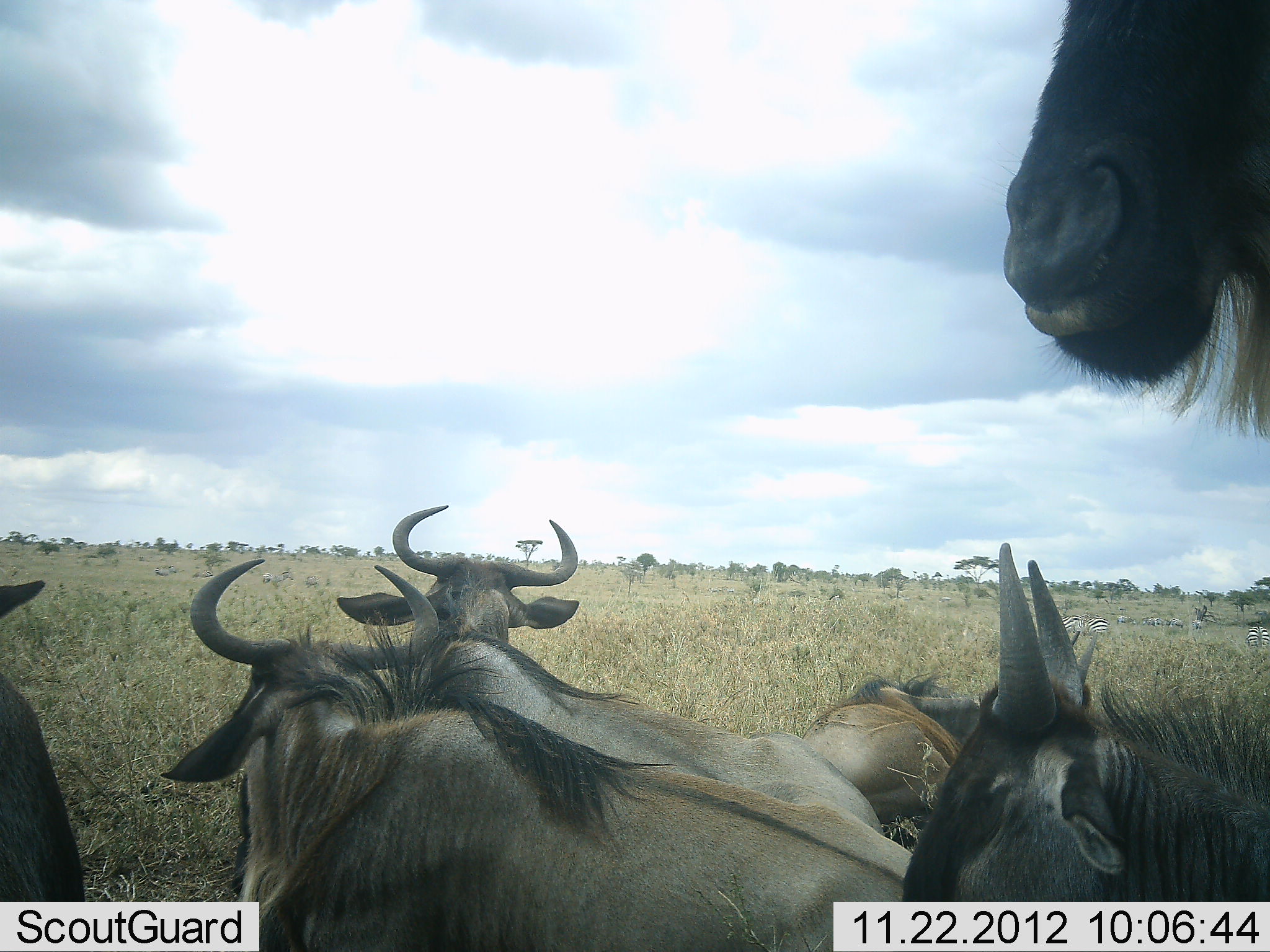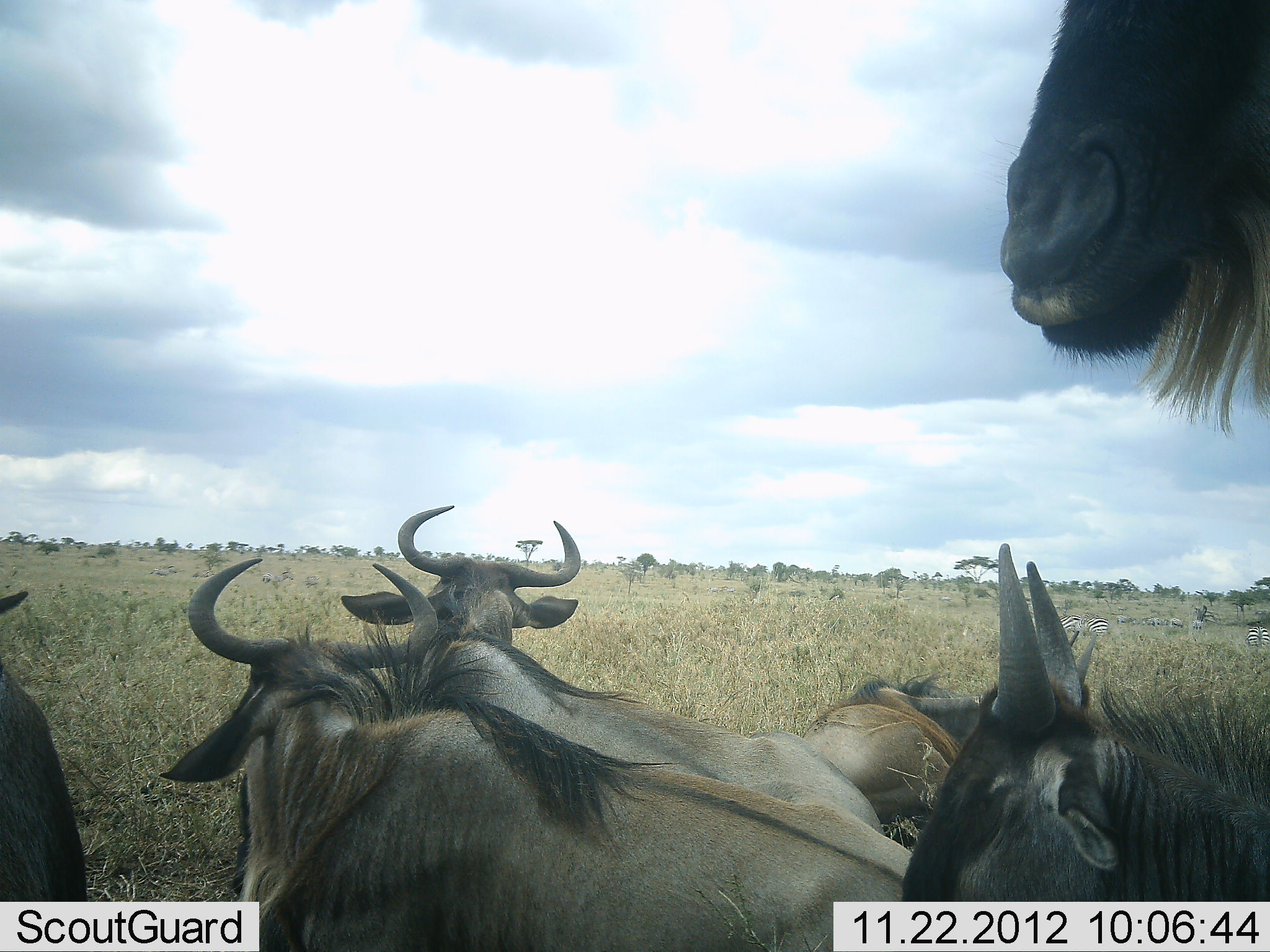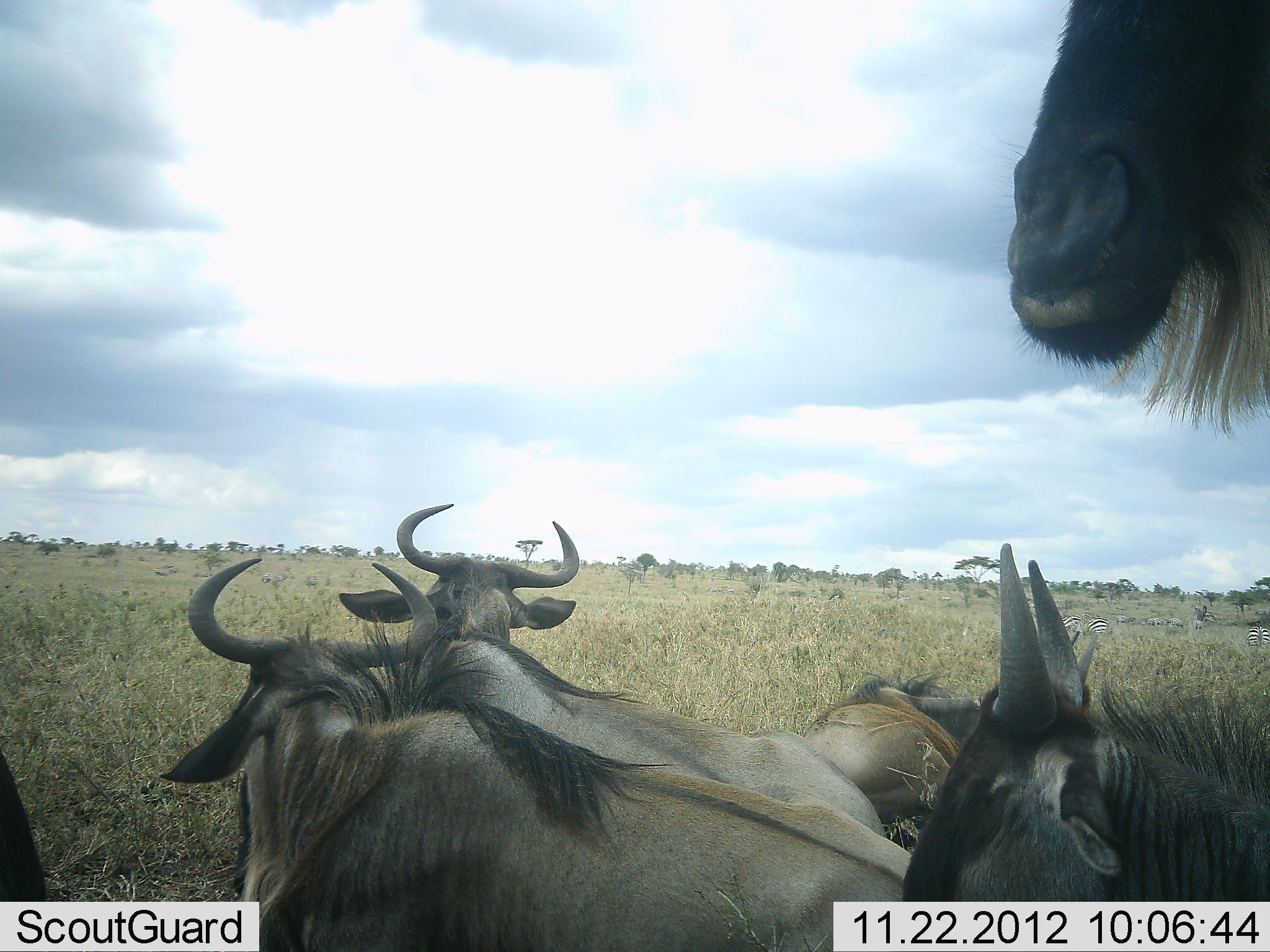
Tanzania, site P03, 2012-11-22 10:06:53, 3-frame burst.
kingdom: Animalia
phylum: Chordata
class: Mammalia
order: Artiodactyla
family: Bovidae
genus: Connochaetes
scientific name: Connochaetes taurinus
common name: blue wildebeest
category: wildebeest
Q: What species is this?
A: Wildebeest (blue wildebeest) (Connochaetes taurinus).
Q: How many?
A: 6.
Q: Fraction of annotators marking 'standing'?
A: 62%.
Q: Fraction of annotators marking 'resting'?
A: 100%.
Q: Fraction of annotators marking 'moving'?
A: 0%.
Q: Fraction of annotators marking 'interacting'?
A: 0%.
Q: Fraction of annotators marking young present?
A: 0%.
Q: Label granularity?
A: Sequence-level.